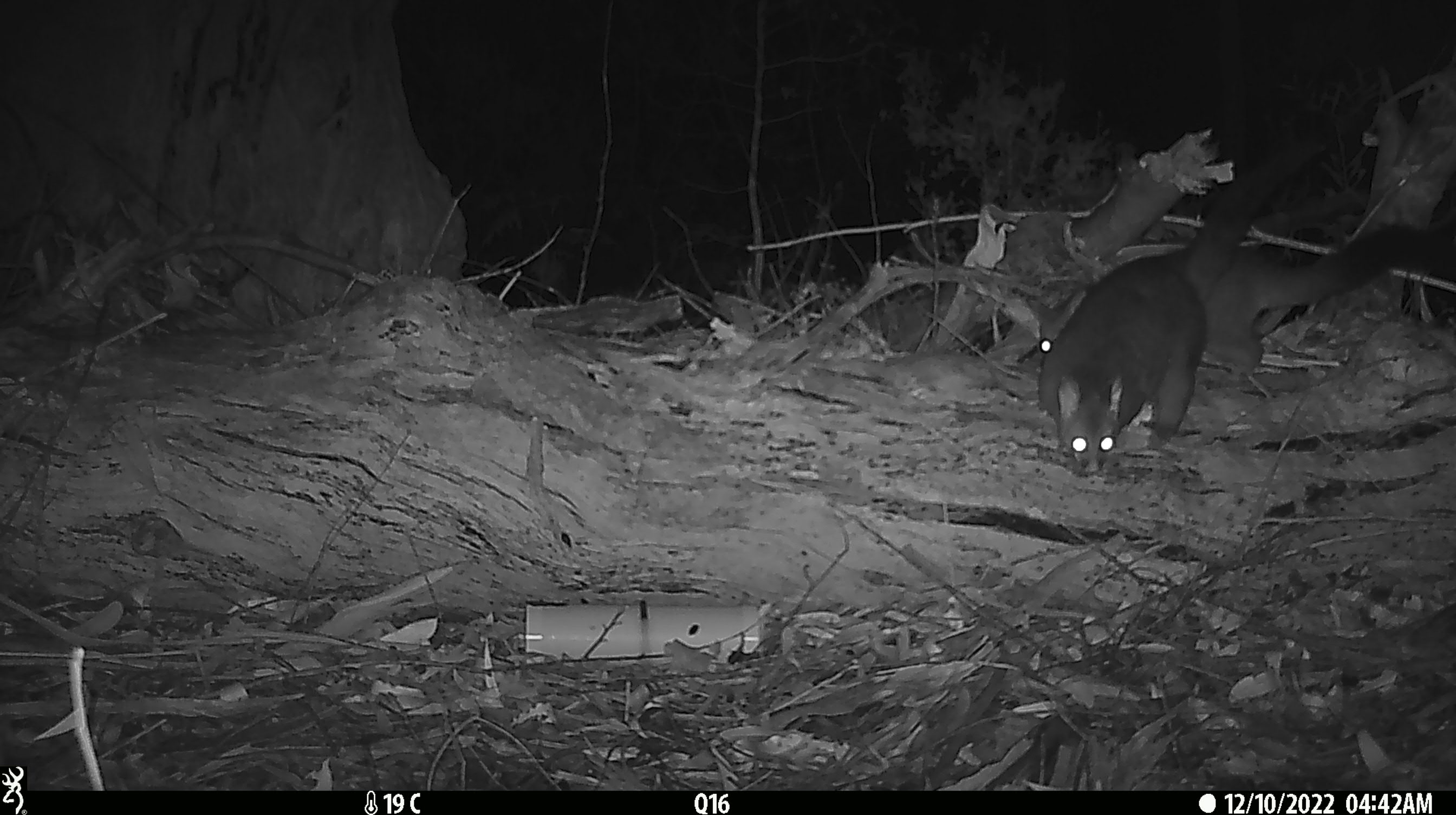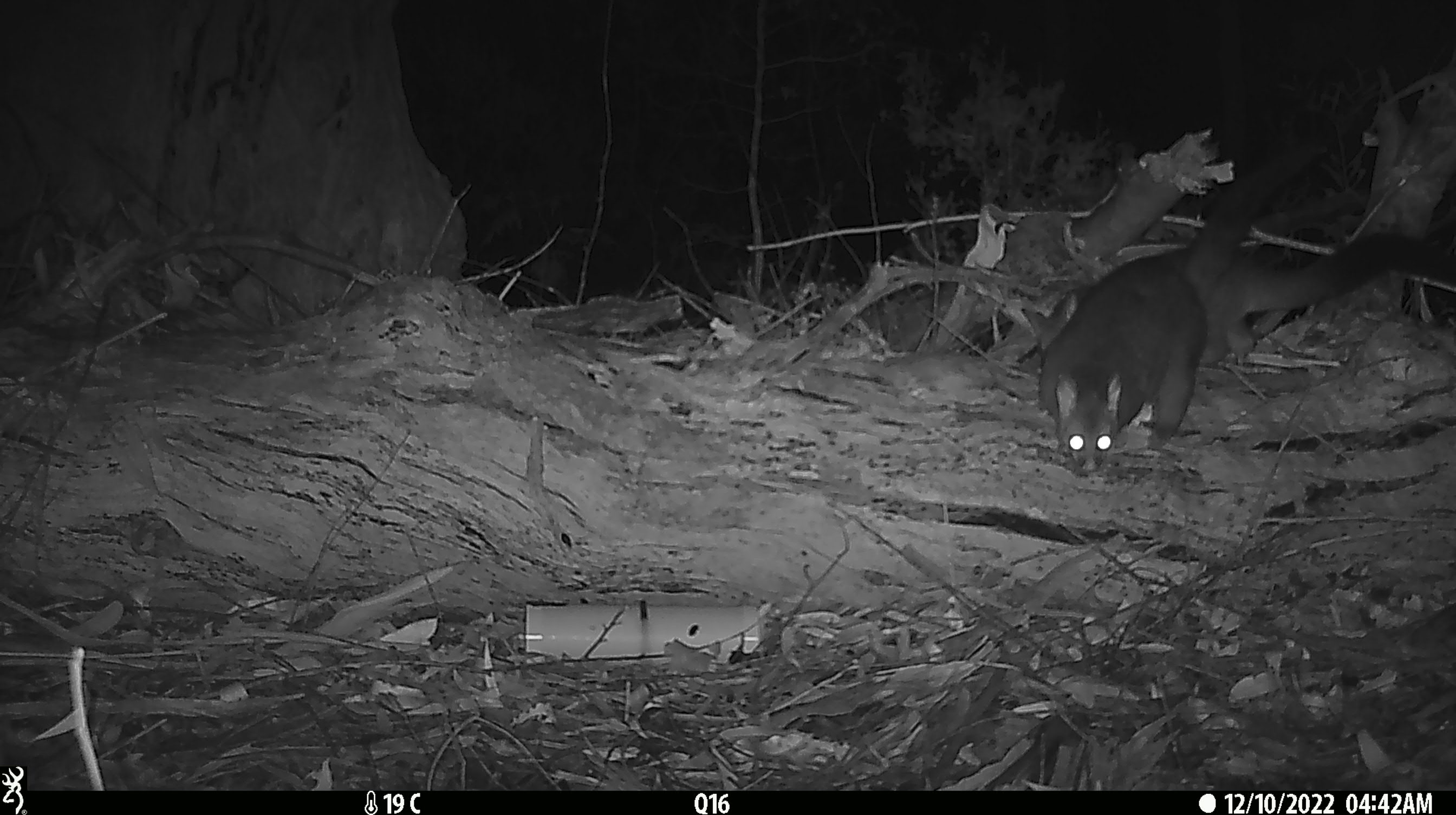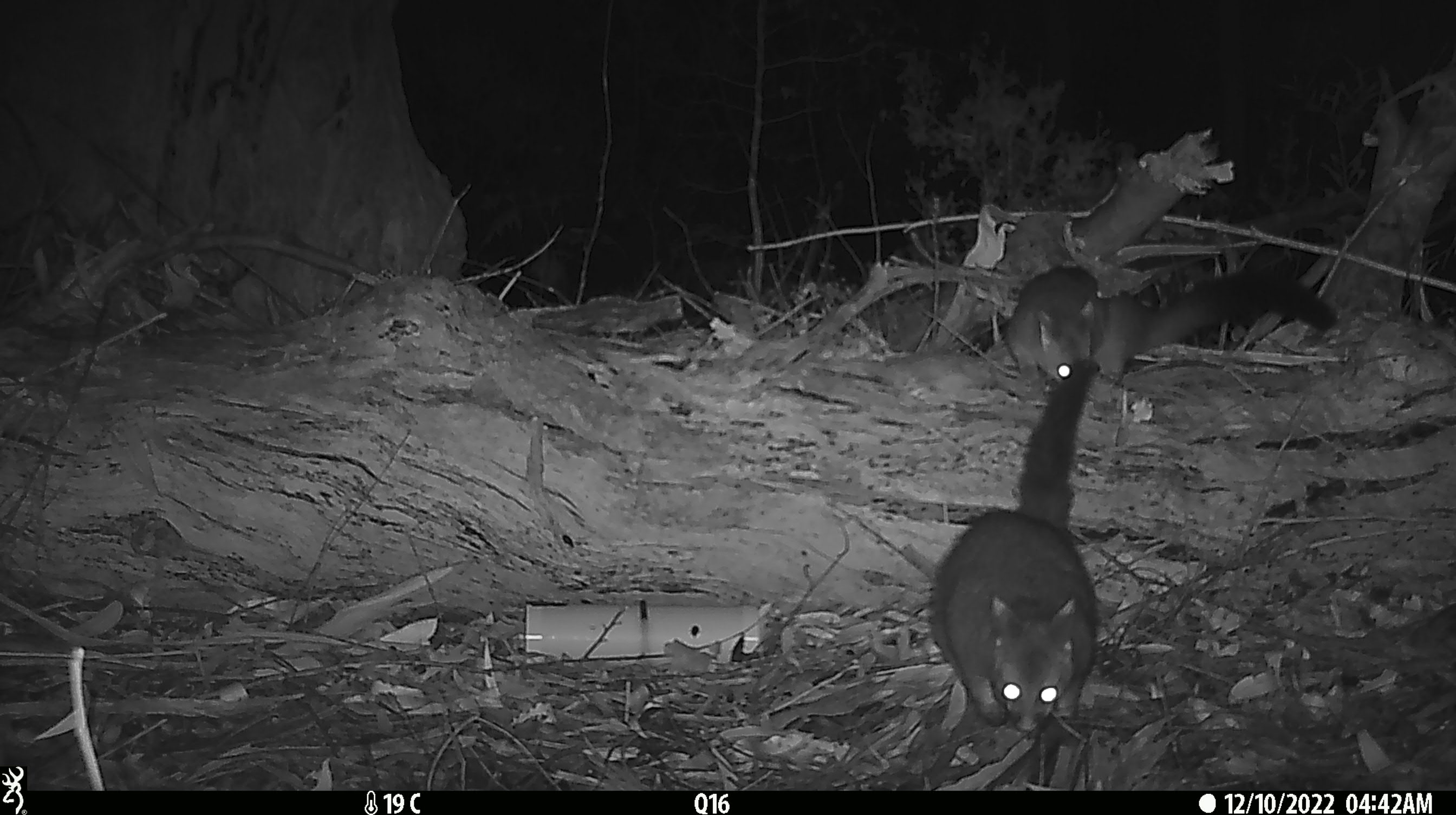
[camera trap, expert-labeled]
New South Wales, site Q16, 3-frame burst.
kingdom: Animalia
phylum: Chordata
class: Mammalia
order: Diprotodontia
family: Phalangeridae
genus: Trichosurus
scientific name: Trichosurus vulpecula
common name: common brushtail possum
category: possum